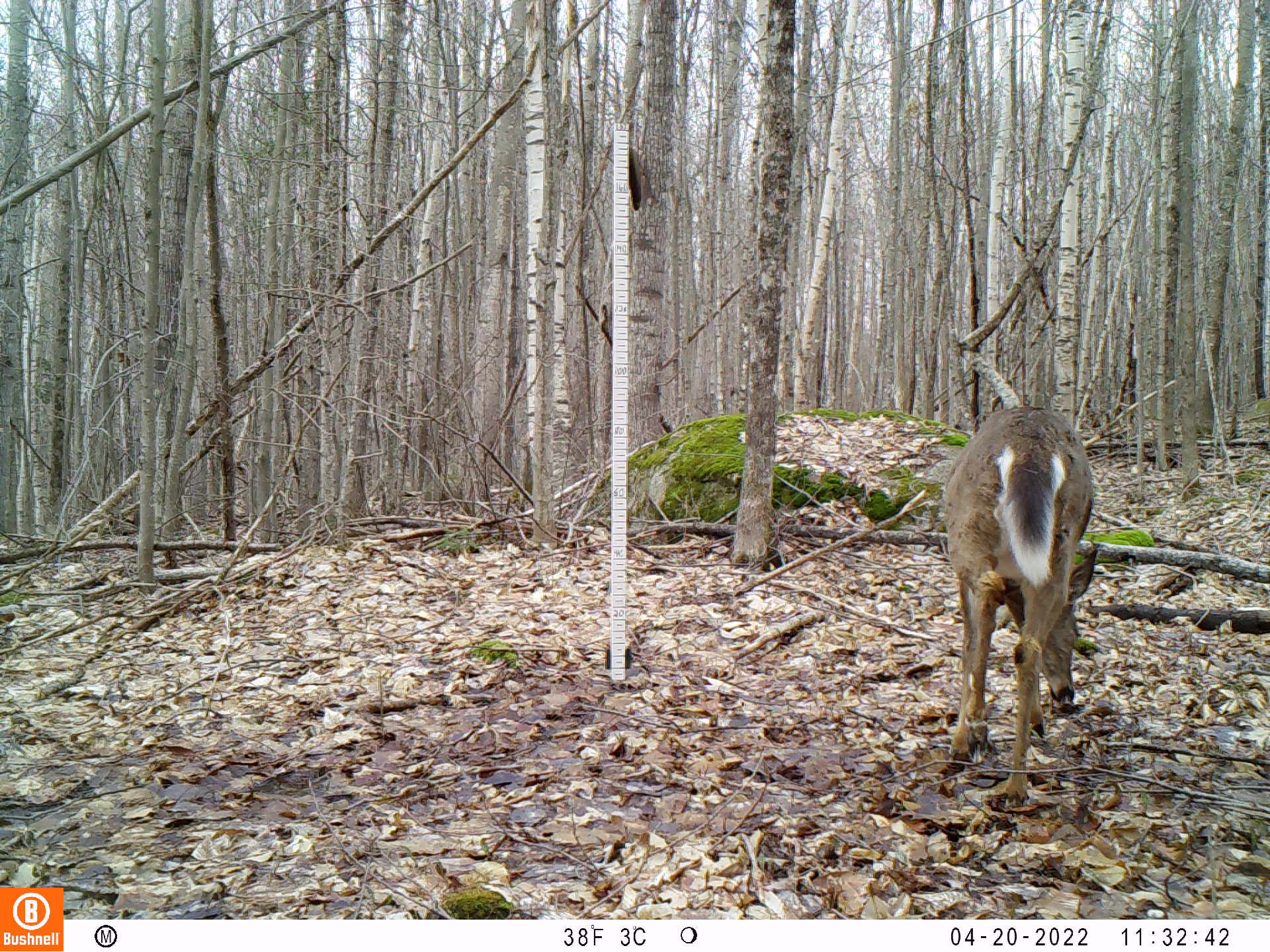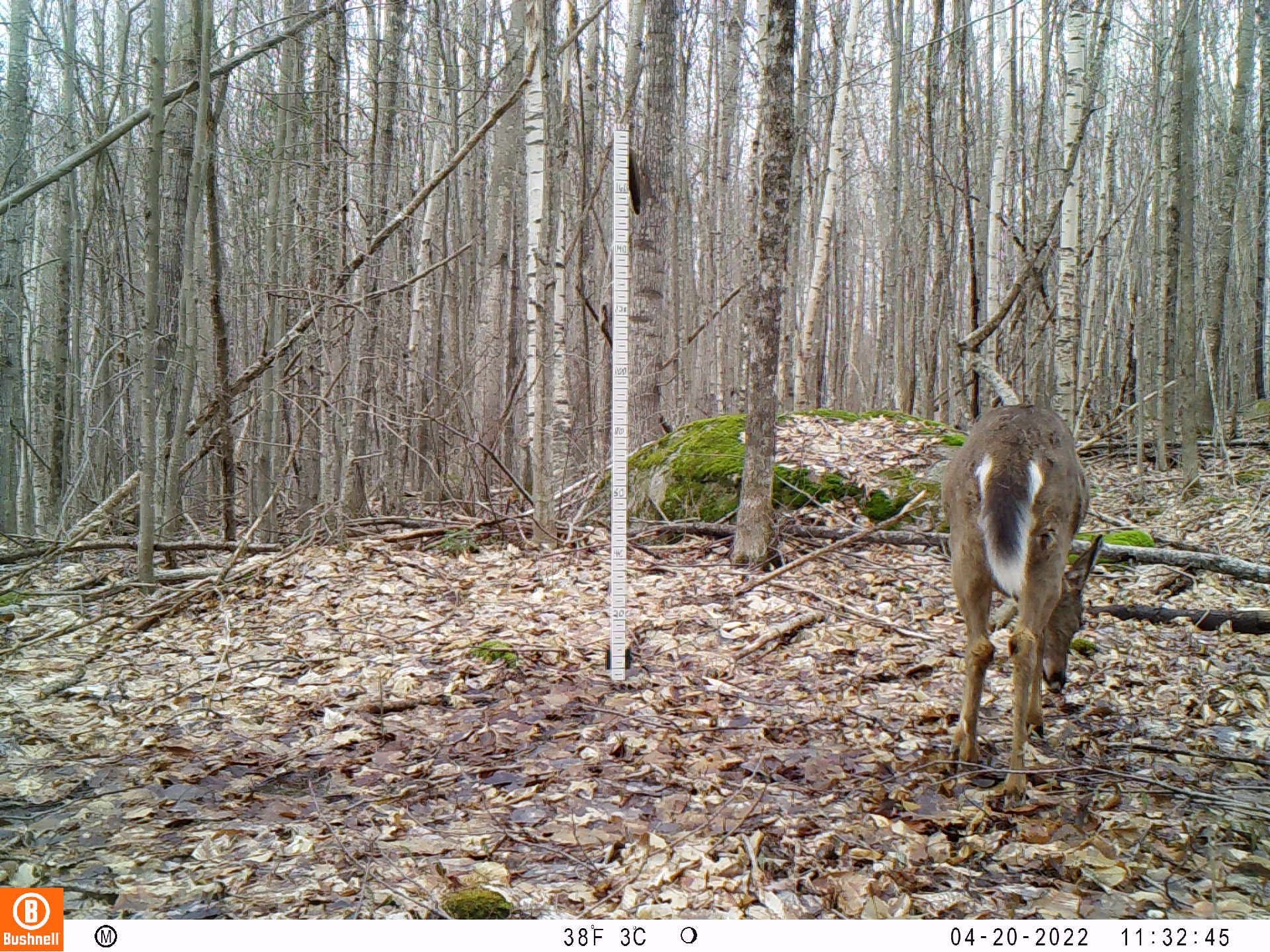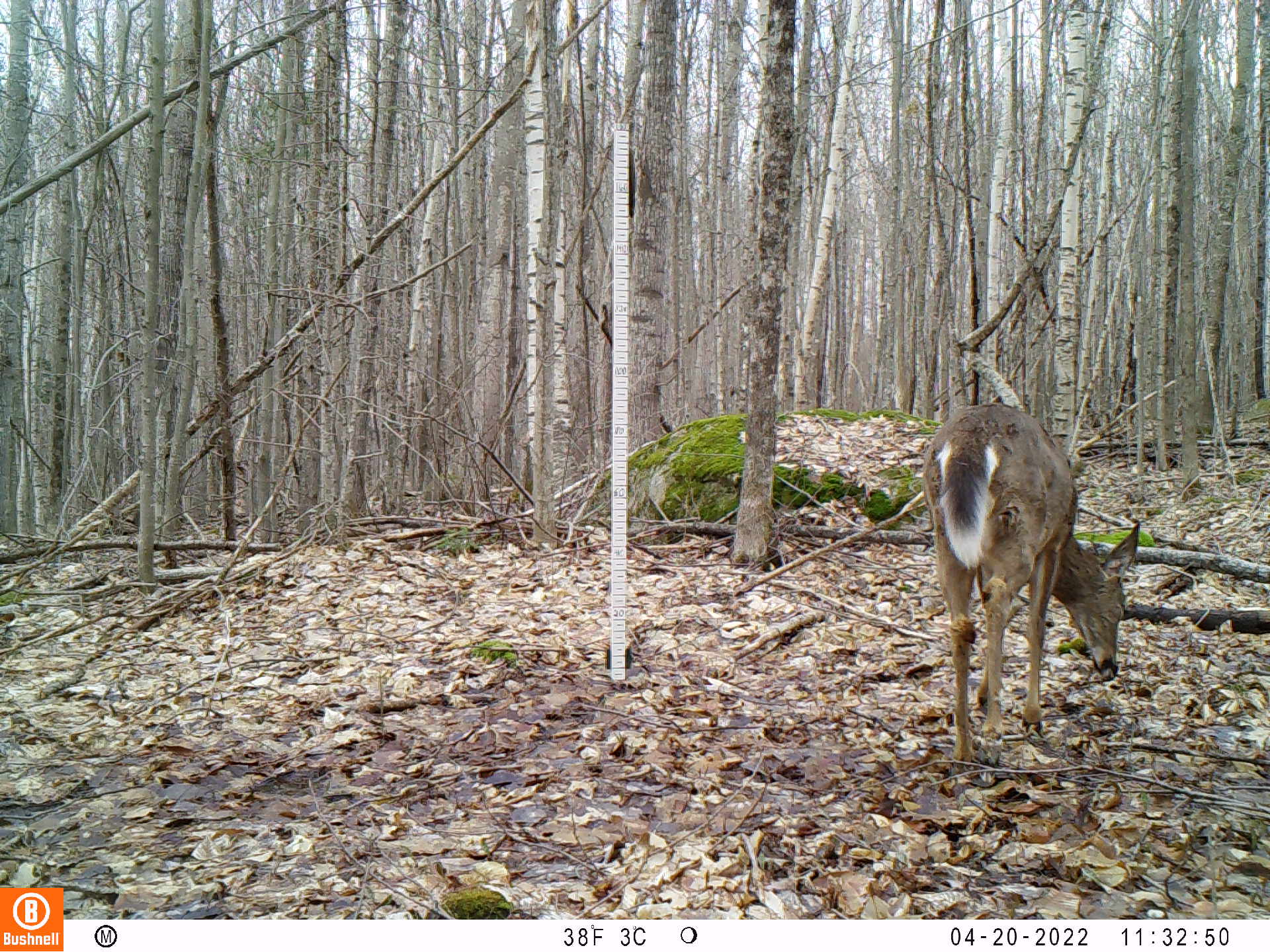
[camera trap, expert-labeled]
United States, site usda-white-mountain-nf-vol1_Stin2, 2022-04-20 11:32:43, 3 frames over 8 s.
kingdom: Animalia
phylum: Chordata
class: Mammalia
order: Artiodactyla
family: Cervidae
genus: Odocoileus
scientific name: Odocoileus virginianus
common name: white-tailed deer